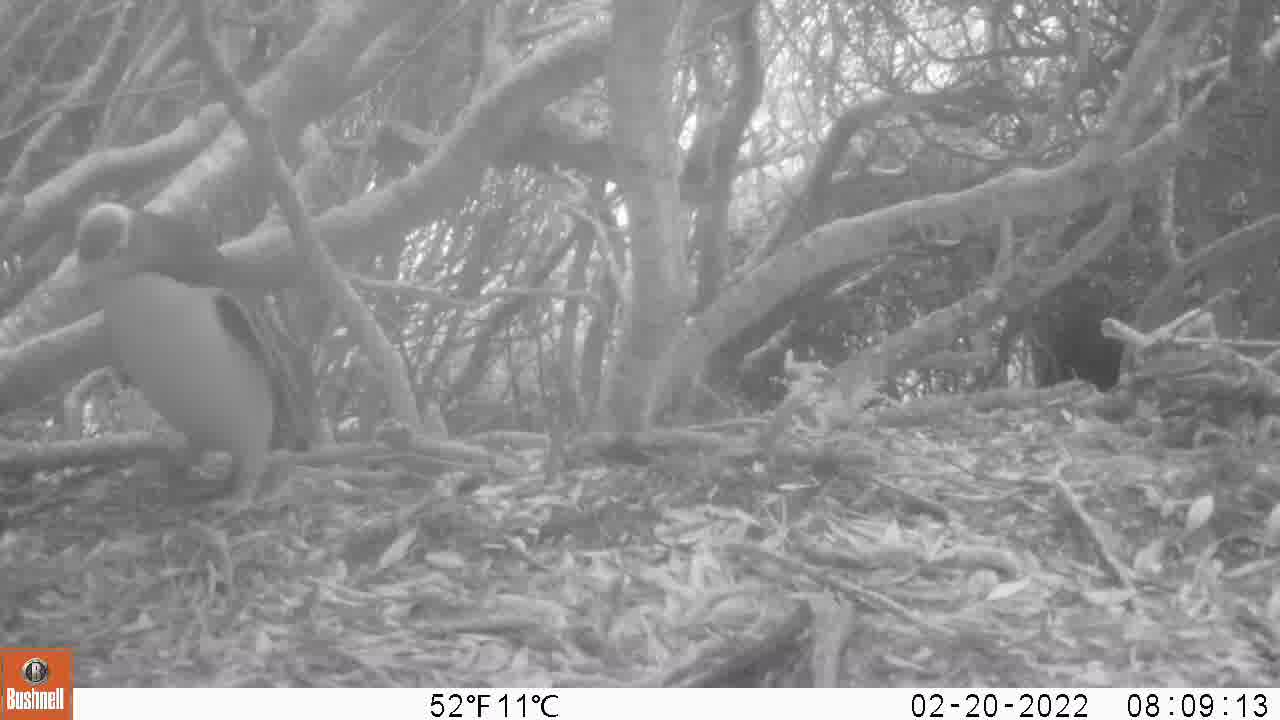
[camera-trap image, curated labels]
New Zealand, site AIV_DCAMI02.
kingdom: Animalia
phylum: Chordata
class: Aves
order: Sphenisciformes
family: Spheniscidae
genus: Megadyptes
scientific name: Megadyptes antipodes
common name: yellow-eyed penguin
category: yellow eyed penguin